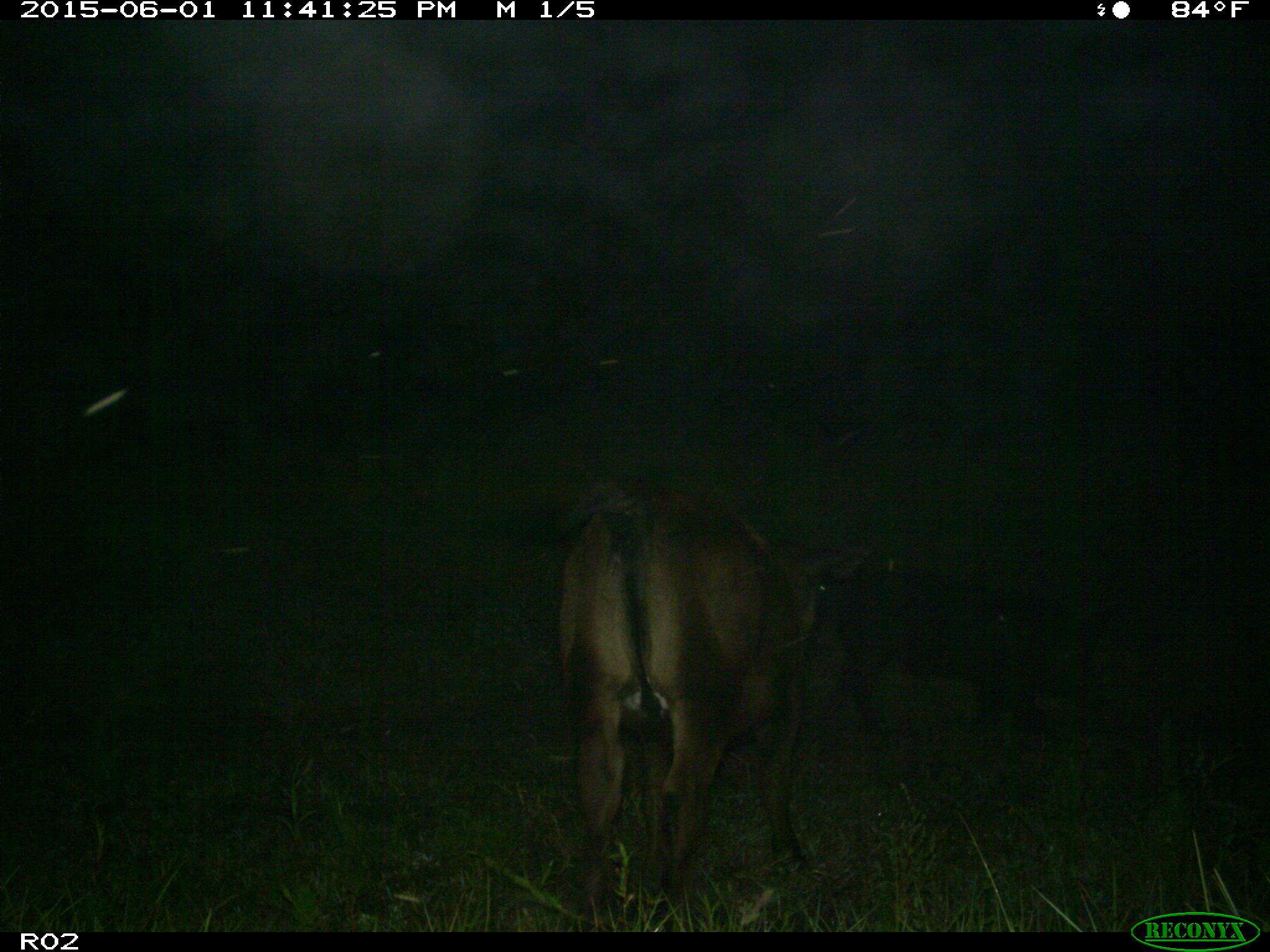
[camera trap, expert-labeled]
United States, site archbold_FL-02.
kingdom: Animalia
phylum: Chordata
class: Mammalia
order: Artiodactyla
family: Suidae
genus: Sus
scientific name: Sus scrofa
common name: wild boar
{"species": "Sus scrofa (wild boar)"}